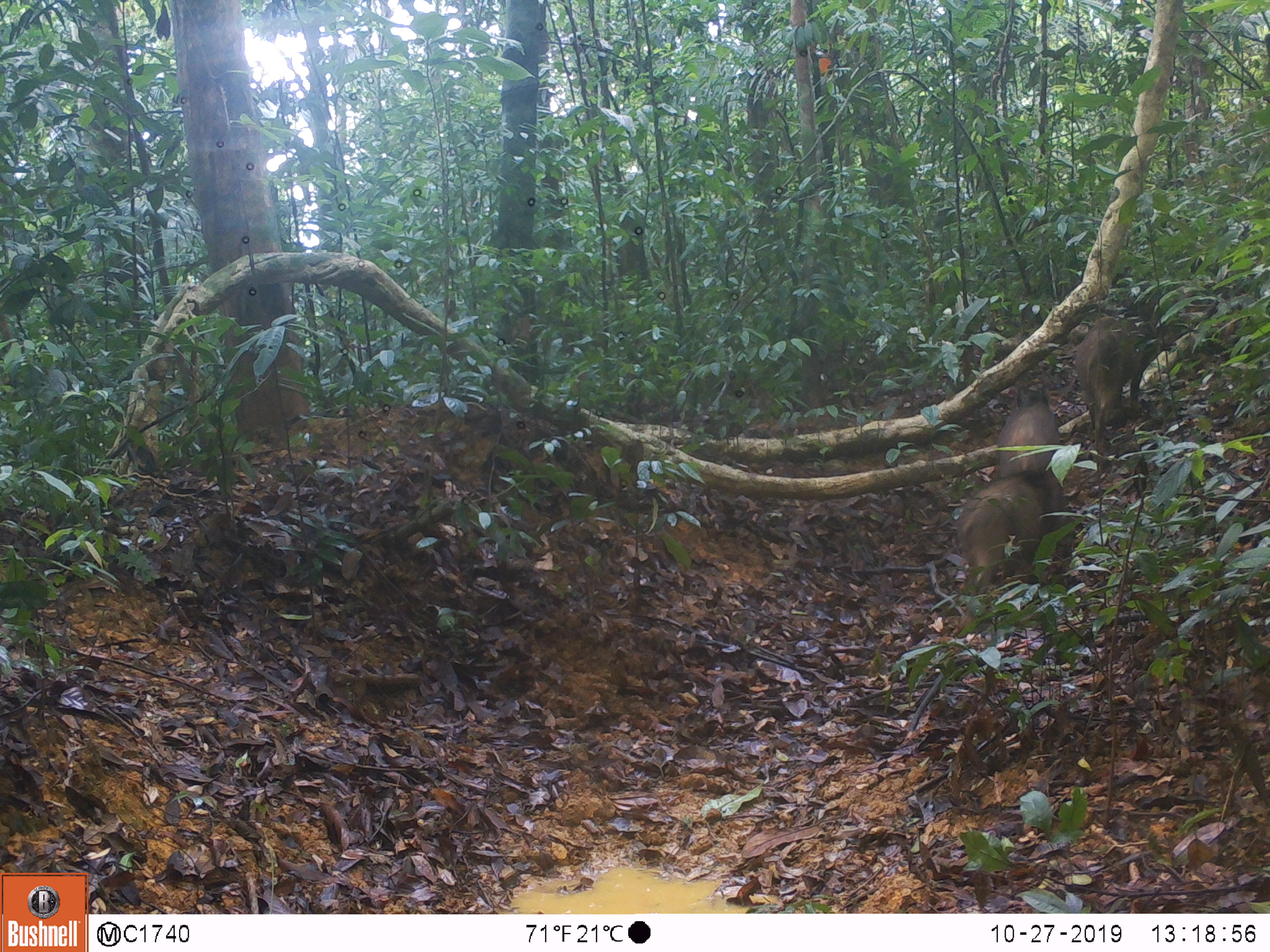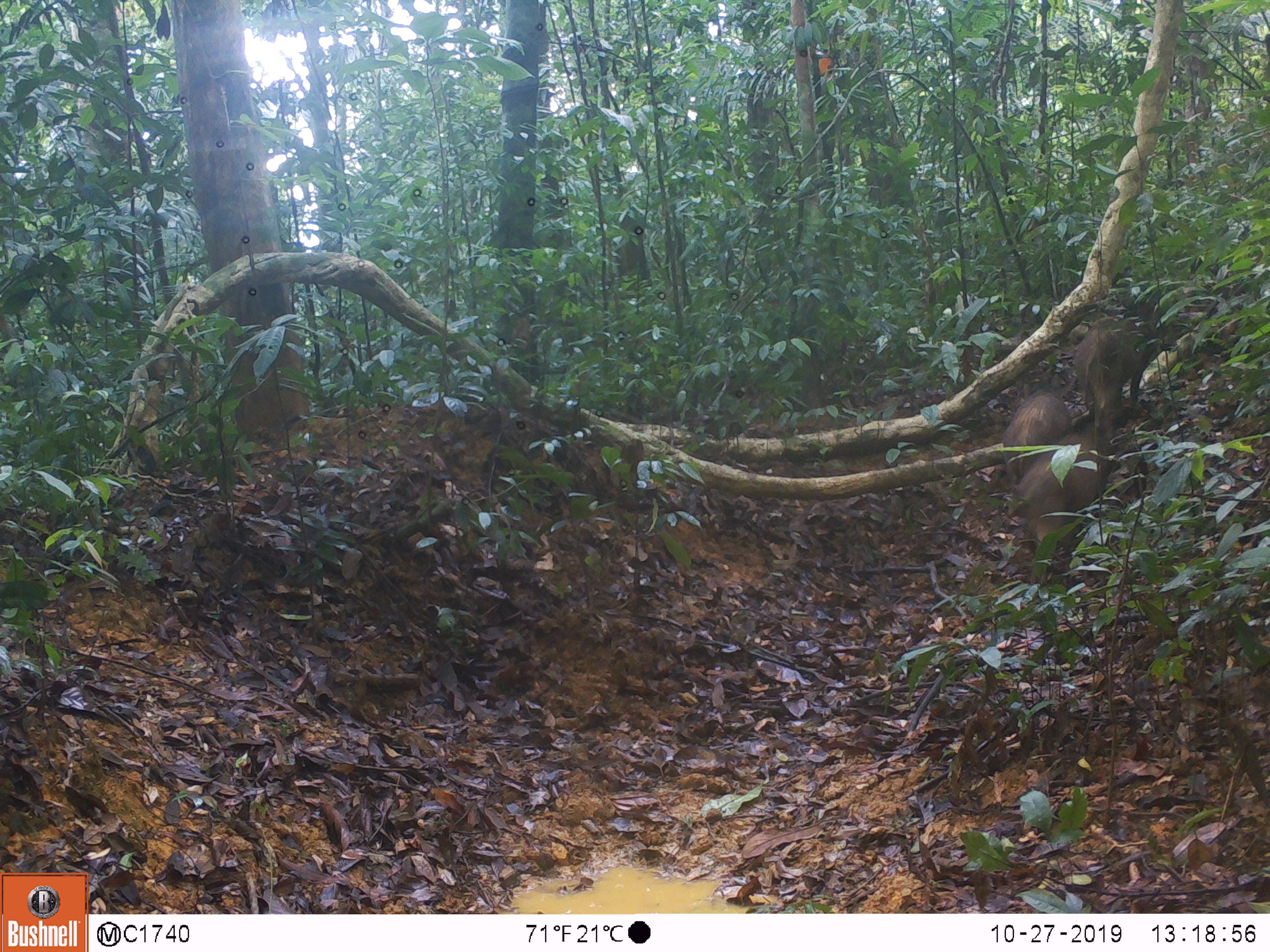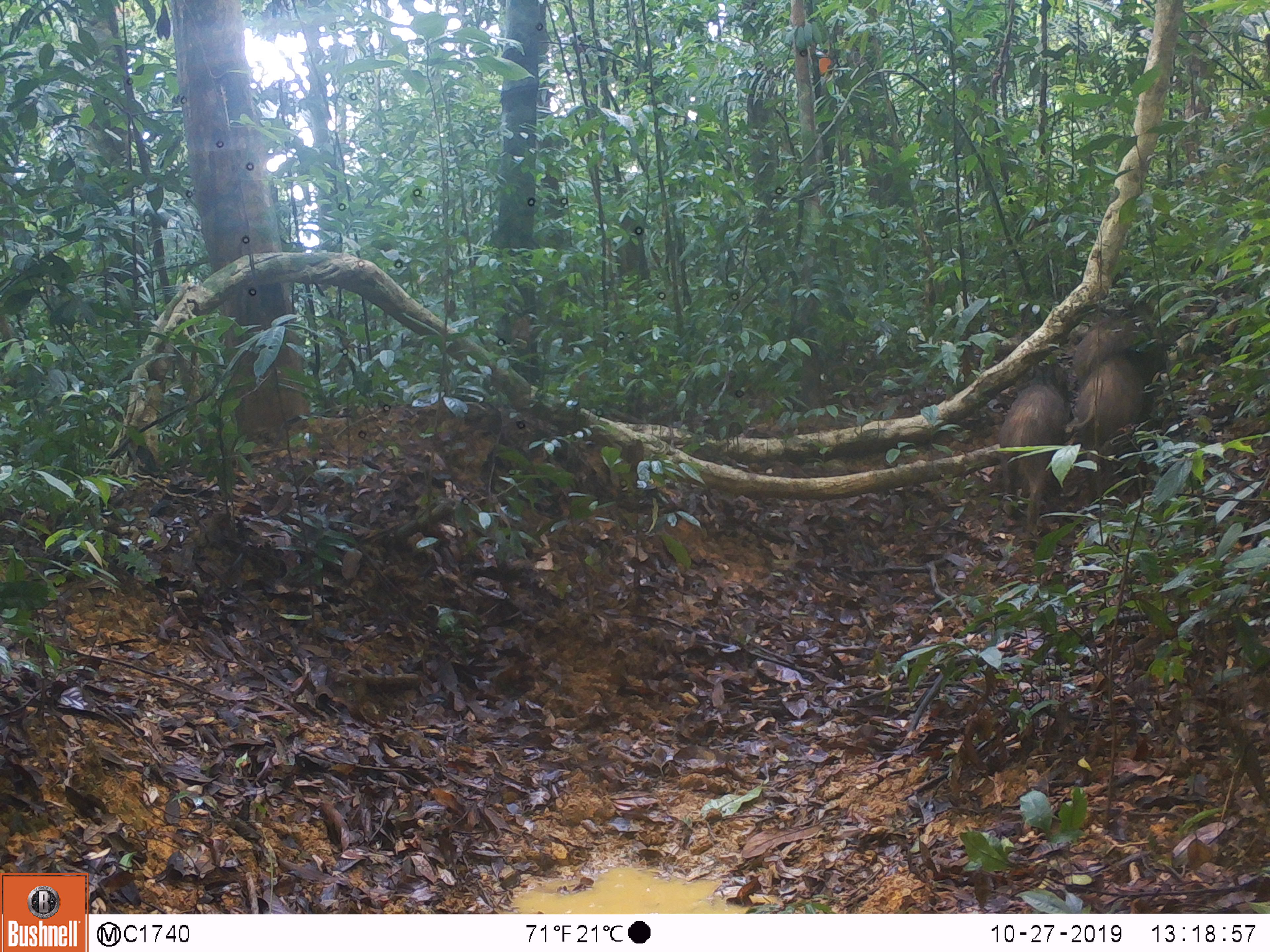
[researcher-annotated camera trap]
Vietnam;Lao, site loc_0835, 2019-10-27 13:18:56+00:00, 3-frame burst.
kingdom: Animalia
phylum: Chordata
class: Mammalia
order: Artiodactyla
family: Suidae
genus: Sus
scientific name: Sus scrofa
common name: eurasian wild pig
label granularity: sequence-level